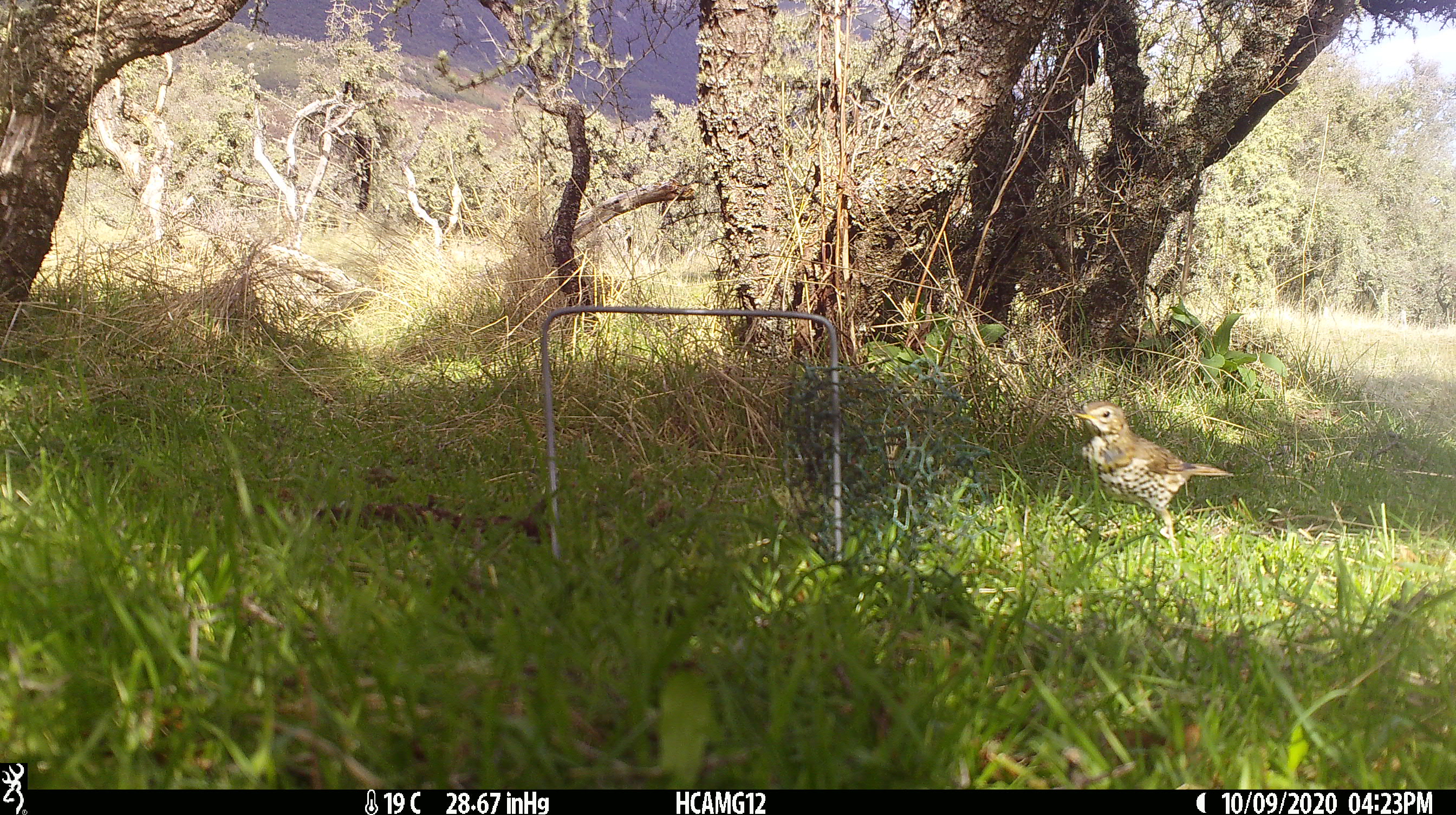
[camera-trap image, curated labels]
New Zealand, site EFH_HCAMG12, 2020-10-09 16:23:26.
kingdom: Animalia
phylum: Chordata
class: Aves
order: Passeriformes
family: Turdidae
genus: Turdus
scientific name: Turdus philomelos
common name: song thrush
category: thrush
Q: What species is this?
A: Thrush (song thrush) (Turdus philomelos).